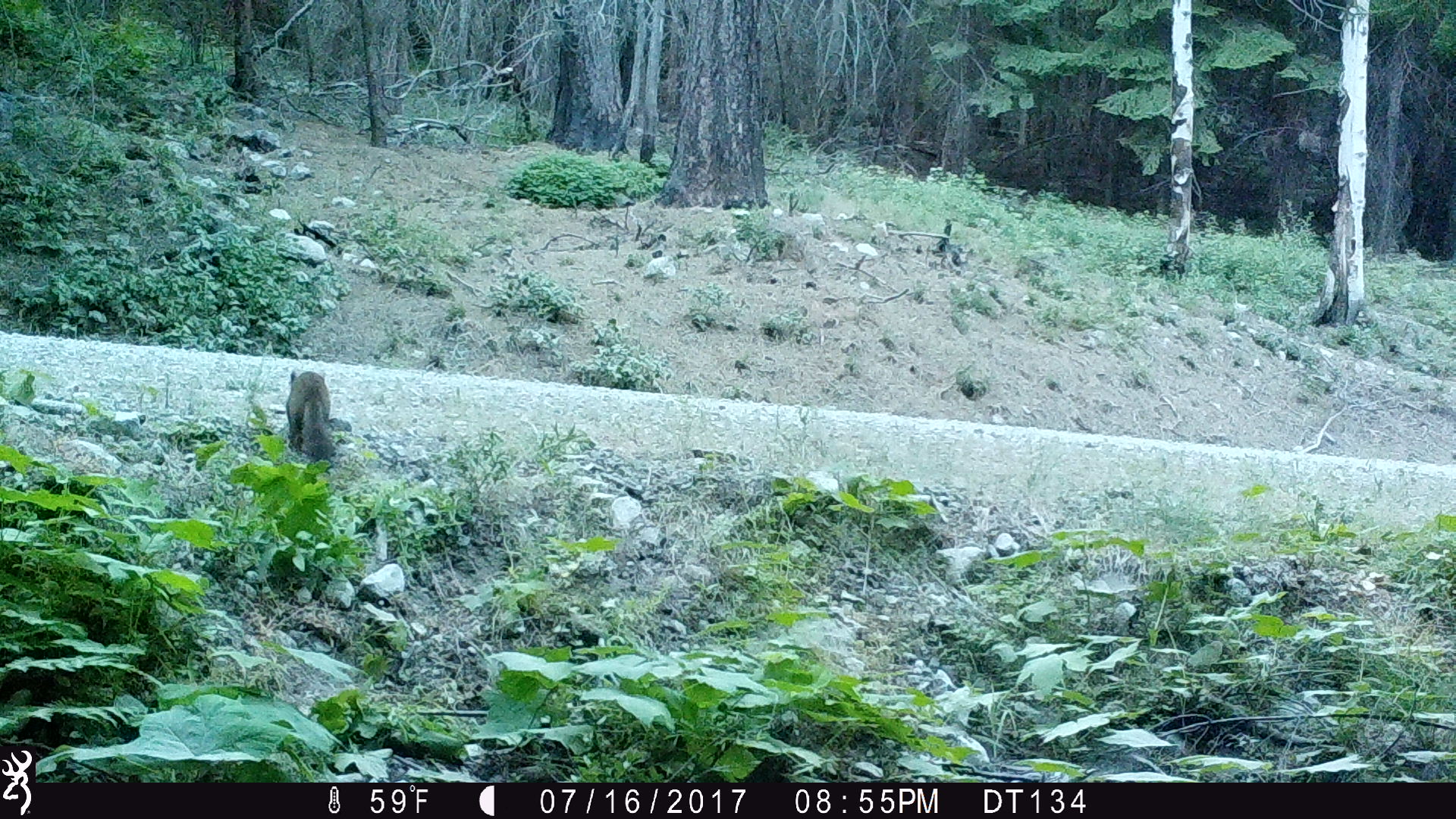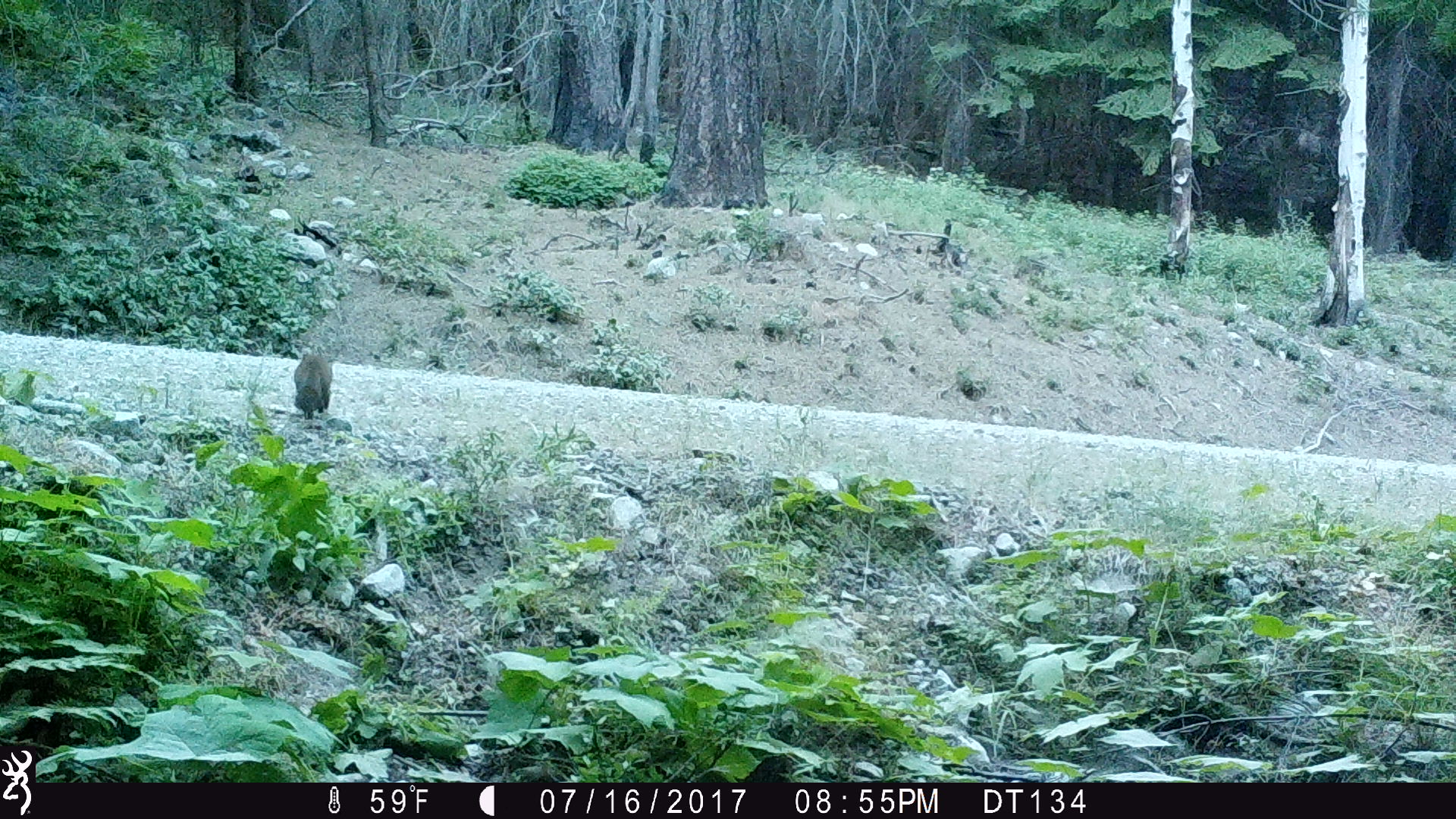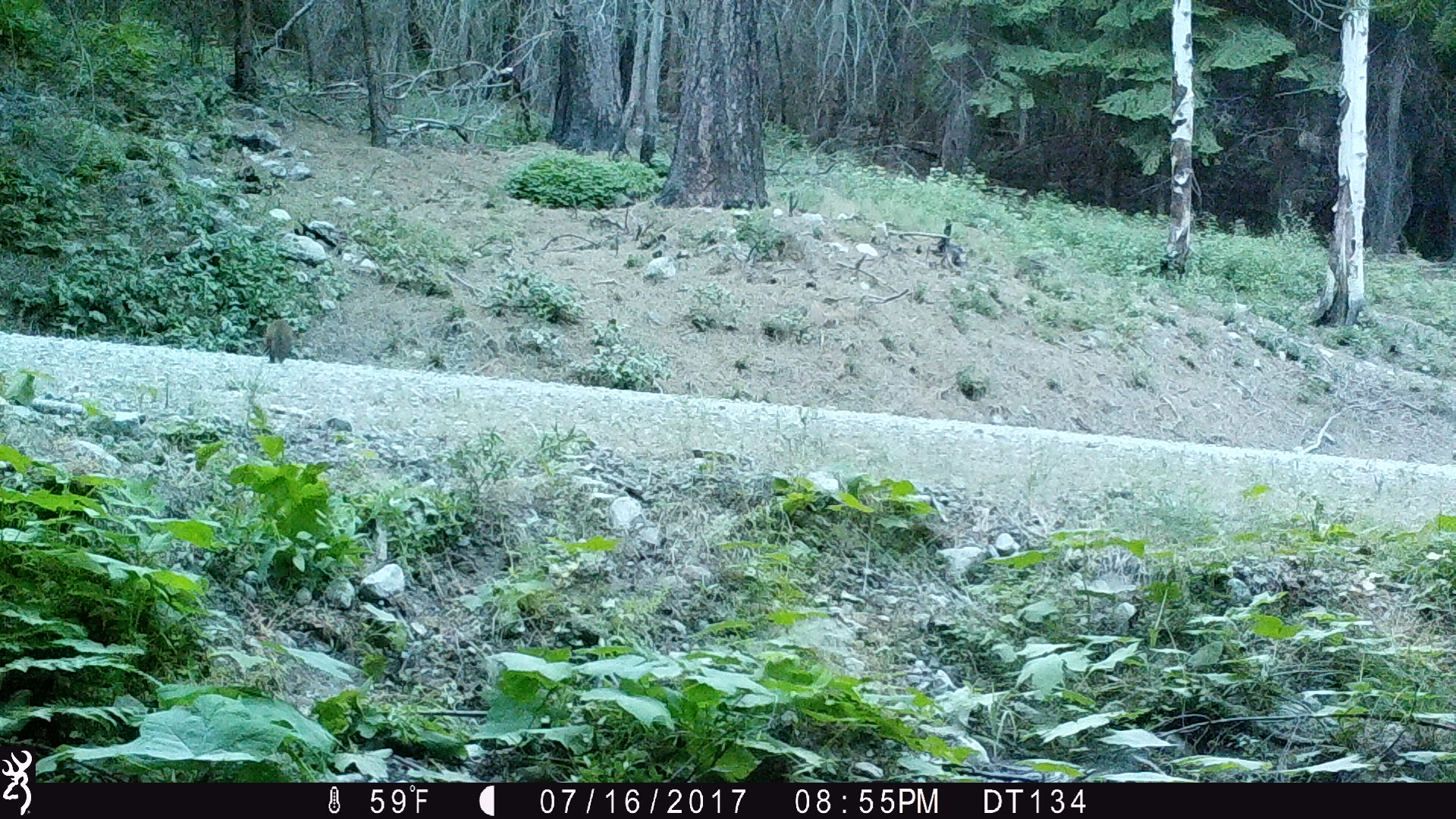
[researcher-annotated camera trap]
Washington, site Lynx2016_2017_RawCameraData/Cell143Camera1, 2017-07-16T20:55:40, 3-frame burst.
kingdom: Animalia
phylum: Chordata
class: Mammalia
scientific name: Mammalia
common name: small mammal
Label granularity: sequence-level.